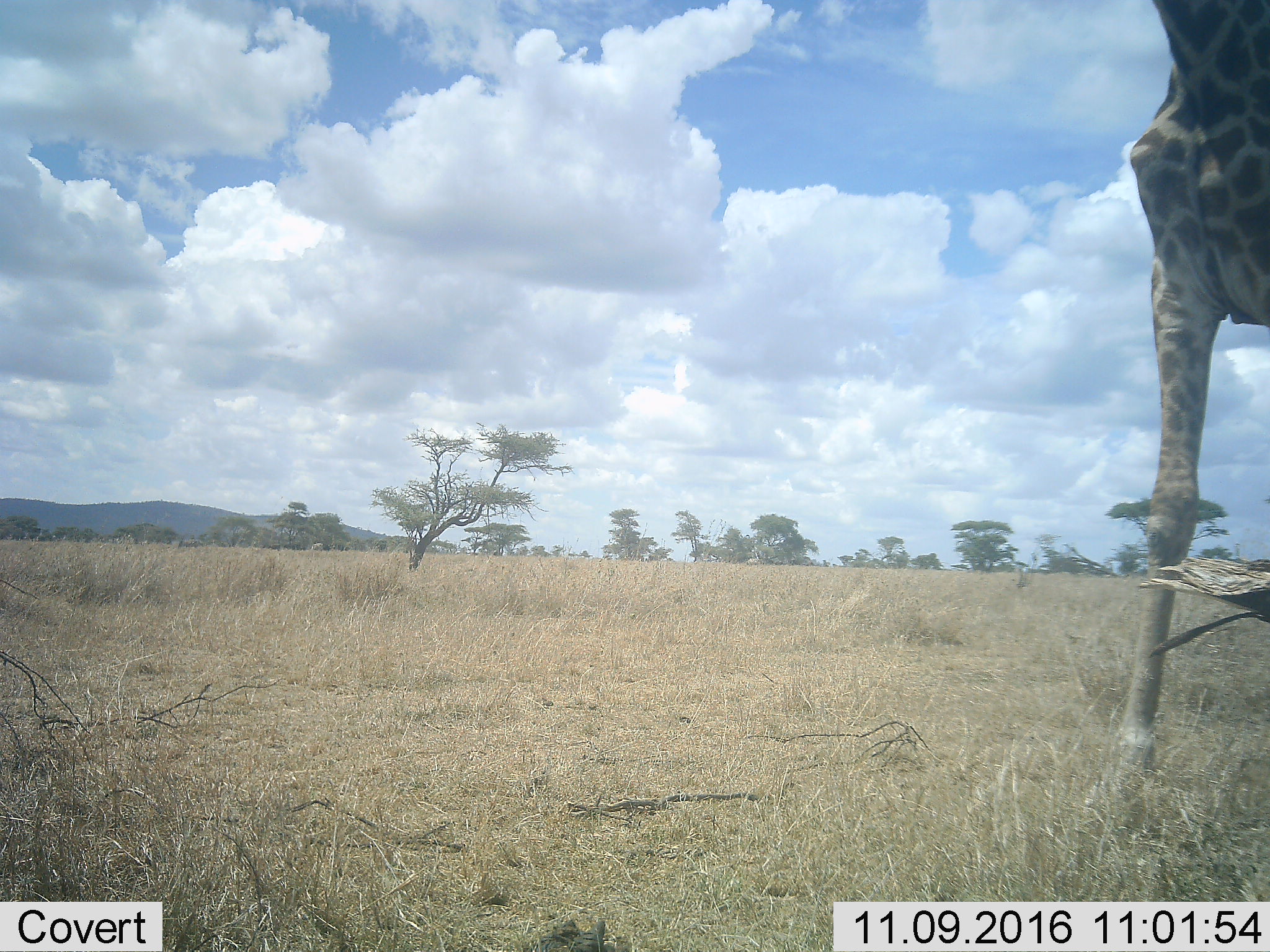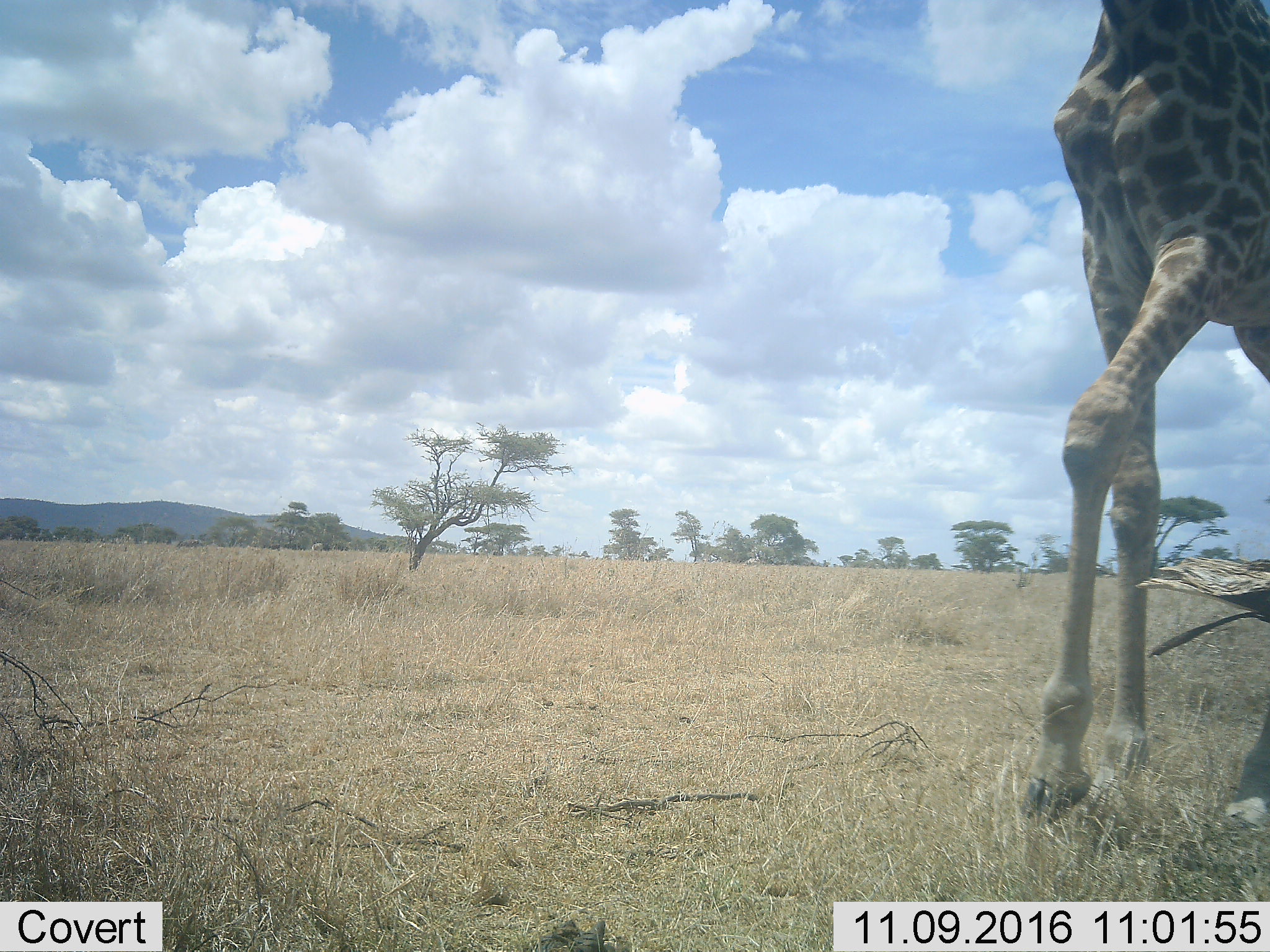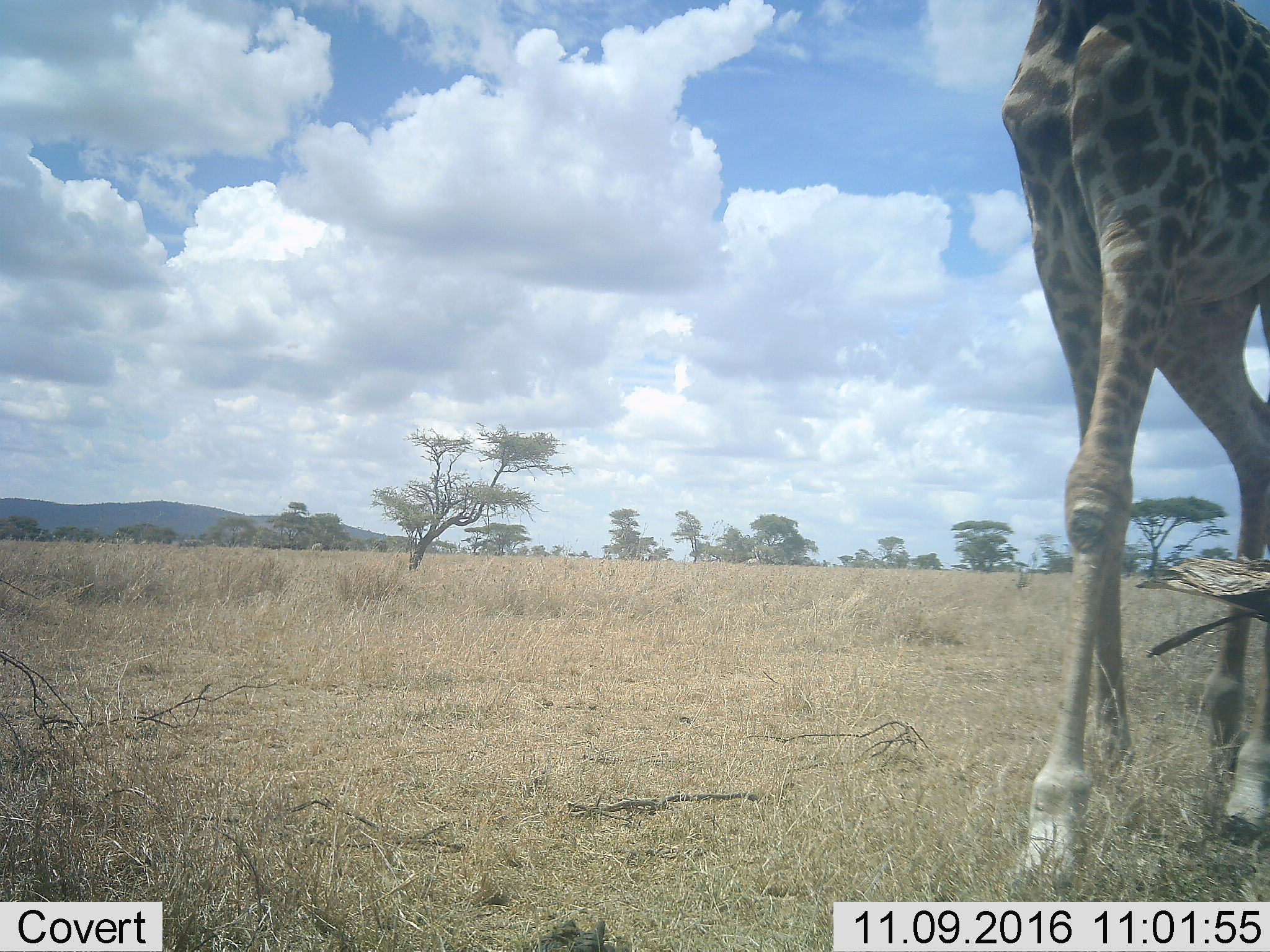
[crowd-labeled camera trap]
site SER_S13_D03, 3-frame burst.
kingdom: Animalia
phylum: Chordata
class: Mammalia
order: Artiodactyla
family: Giraffidae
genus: Giraffa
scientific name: Giraffa camelopardalis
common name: giraffe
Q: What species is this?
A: Giraffe (Giraffa camelopardalis).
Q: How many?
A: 1.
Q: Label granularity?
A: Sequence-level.